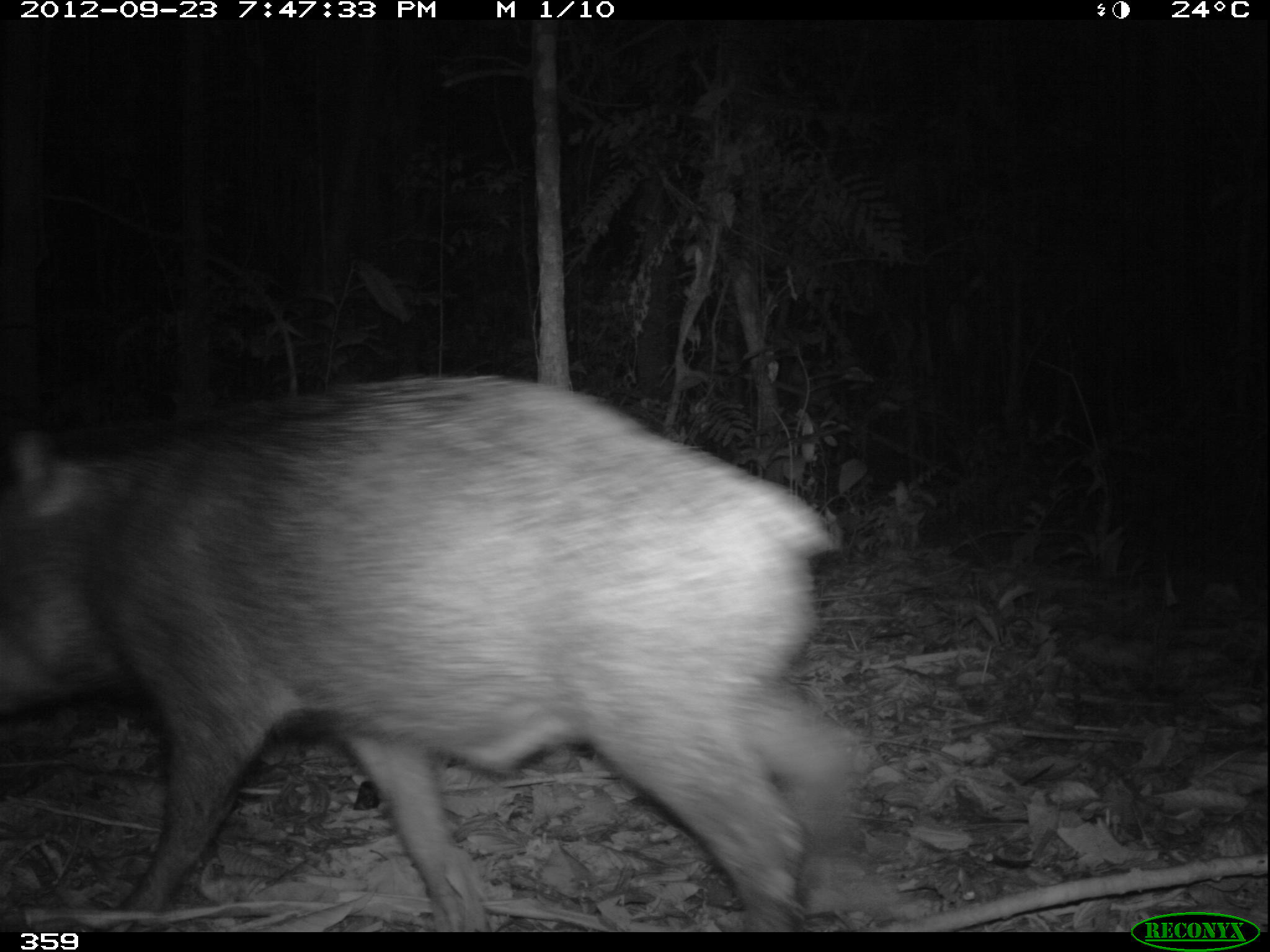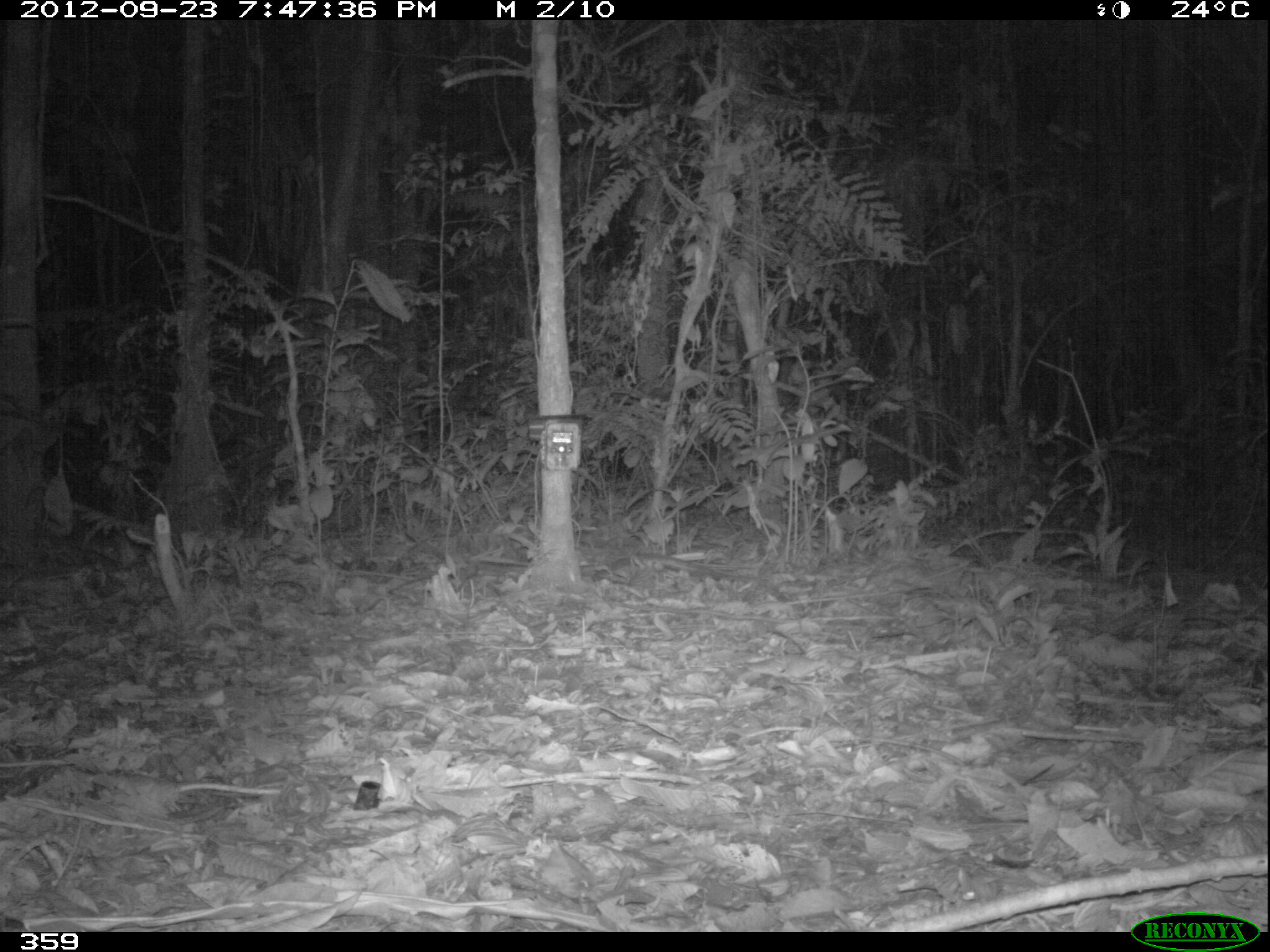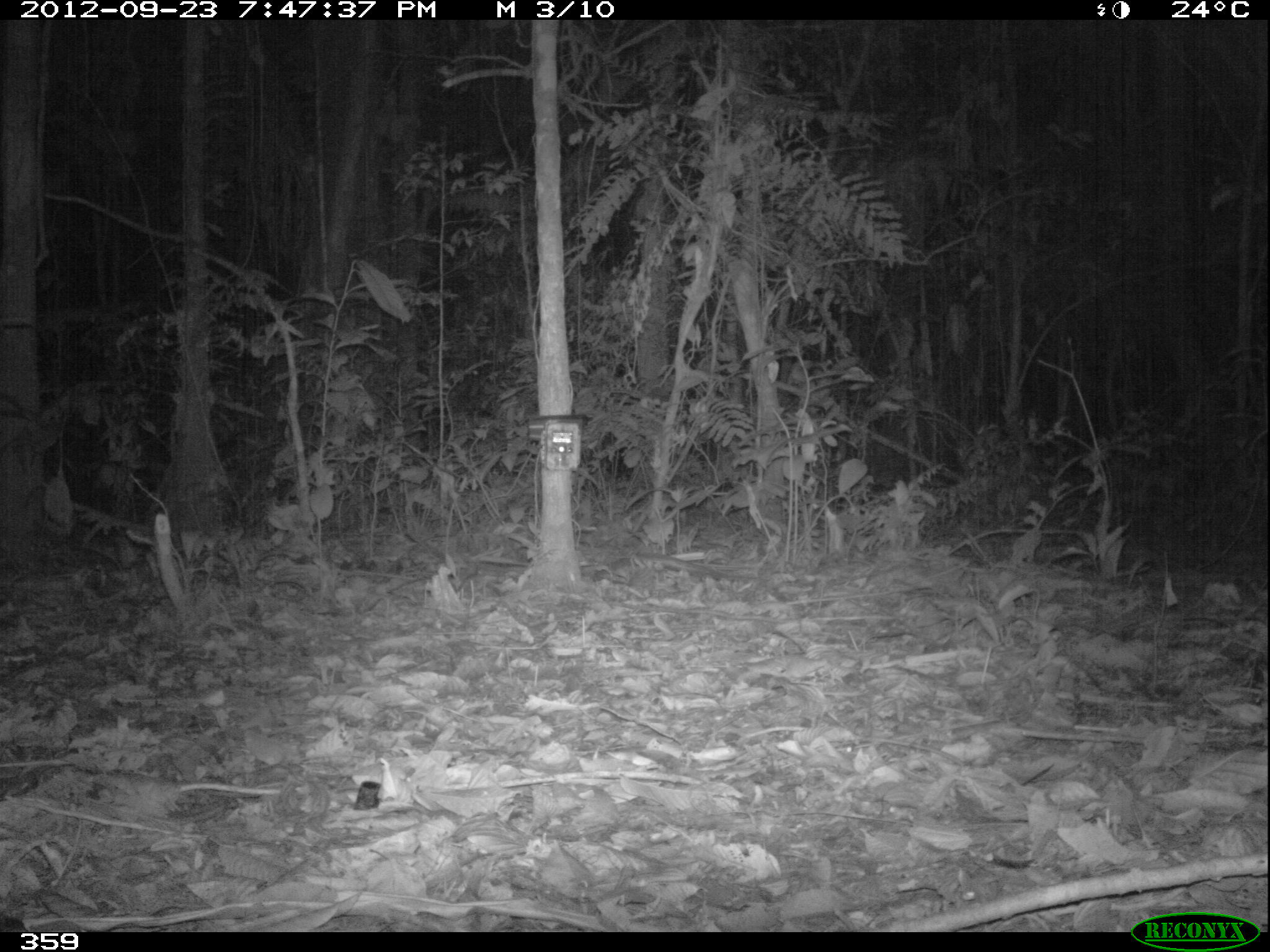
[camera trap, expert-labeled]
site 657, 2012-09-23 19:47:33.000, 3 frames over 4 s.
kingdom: Animalia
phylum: Chordata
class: Mammalia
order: Artiodactyla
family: Tayassuidae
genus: Tayassu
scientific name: Tayassu pecari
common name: white-lipped peccary